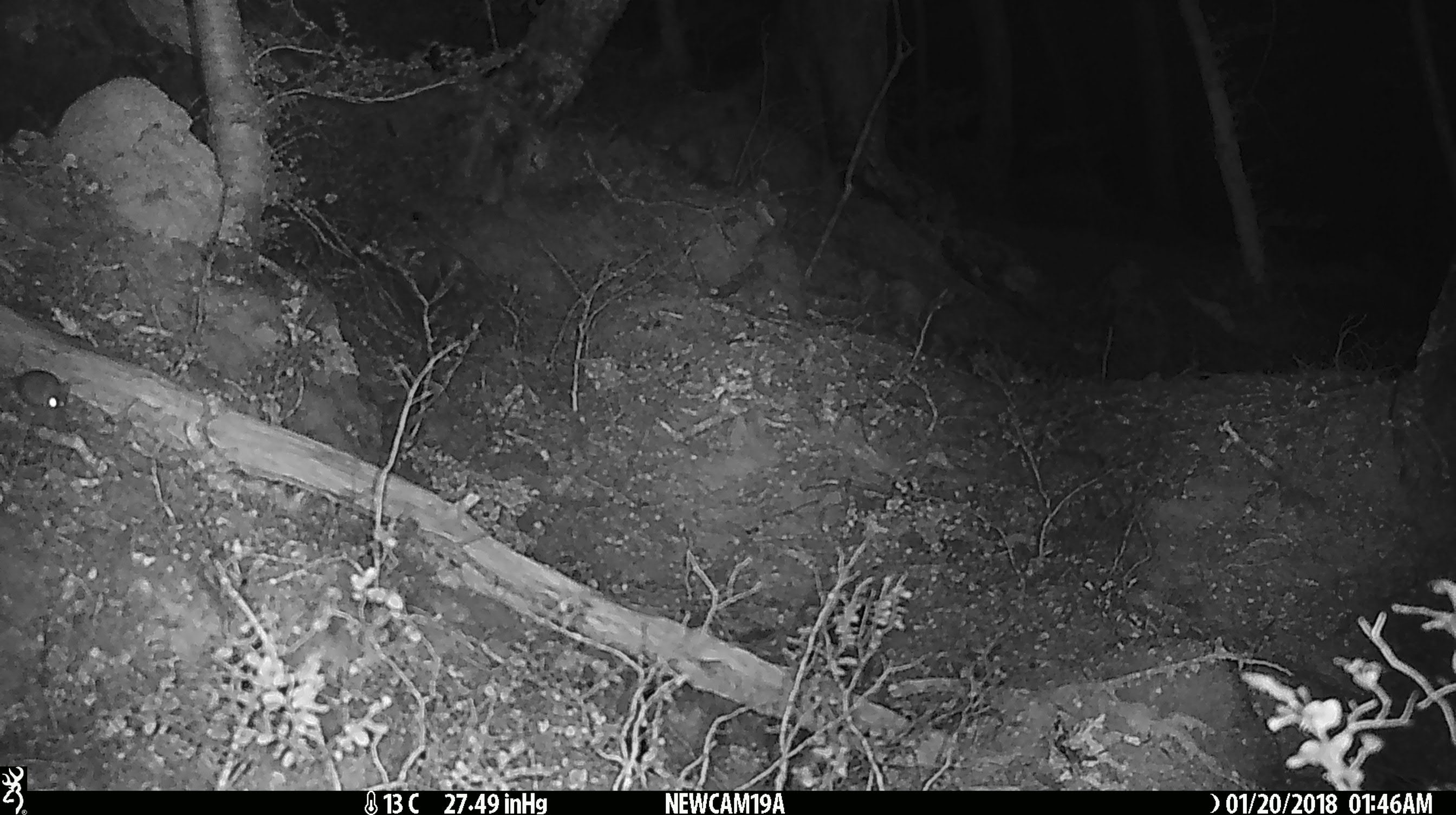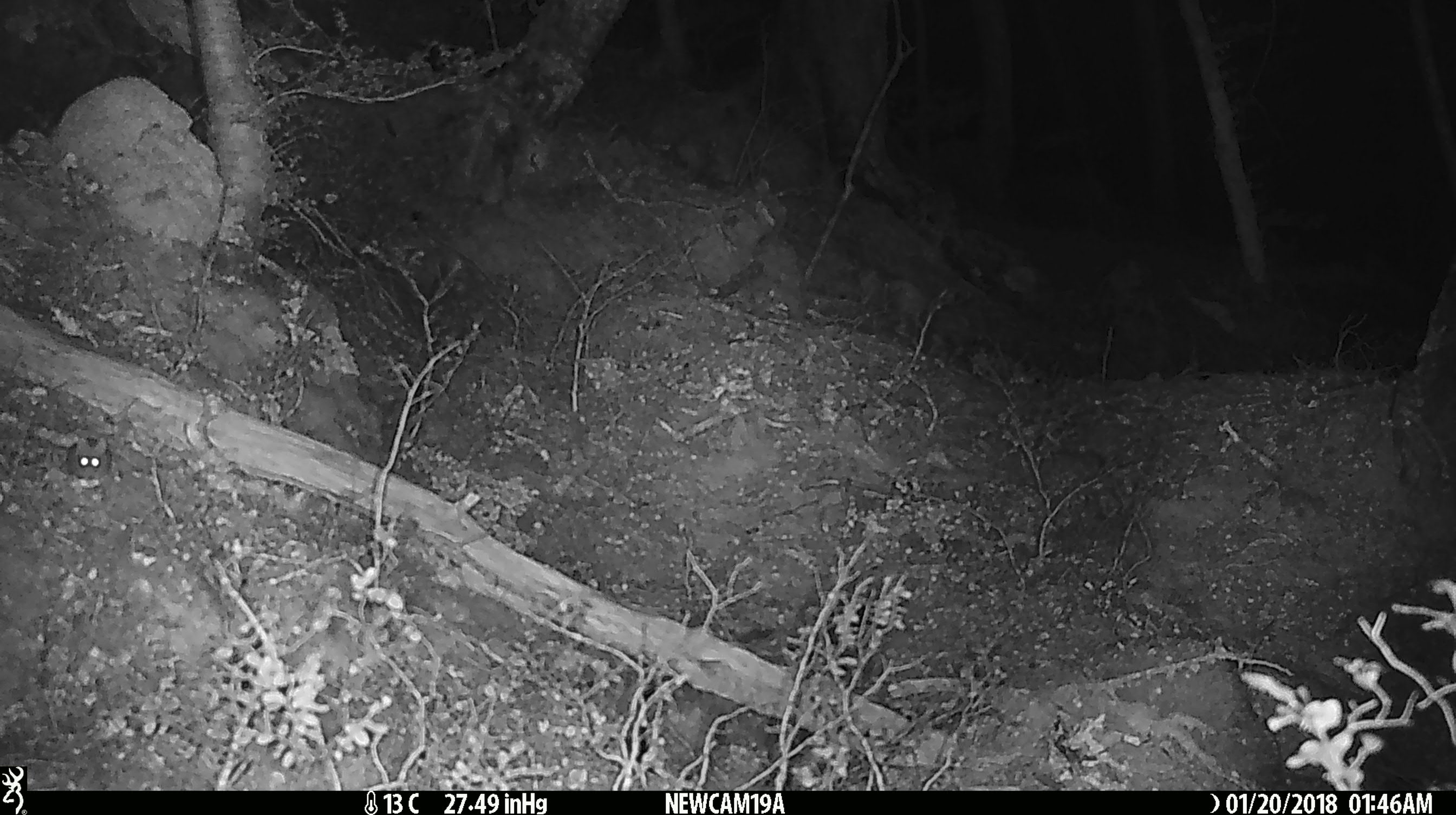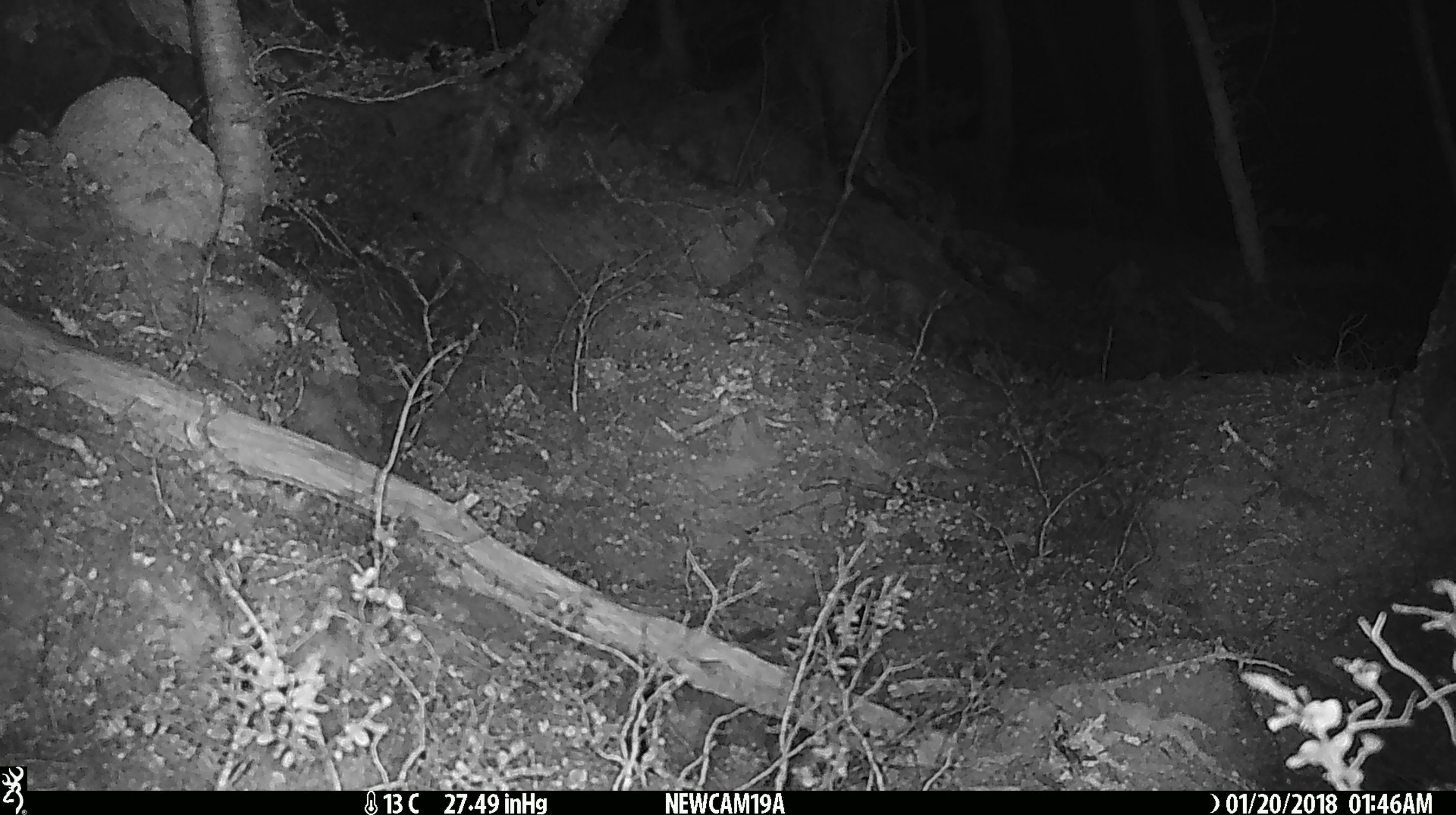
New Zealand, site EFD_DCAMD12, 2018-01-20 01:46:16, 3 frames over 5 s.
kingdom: Animalia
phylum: Chordata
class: Mammalia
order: Rodentia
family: Muridae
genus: Mus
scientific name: Mus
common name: mouse